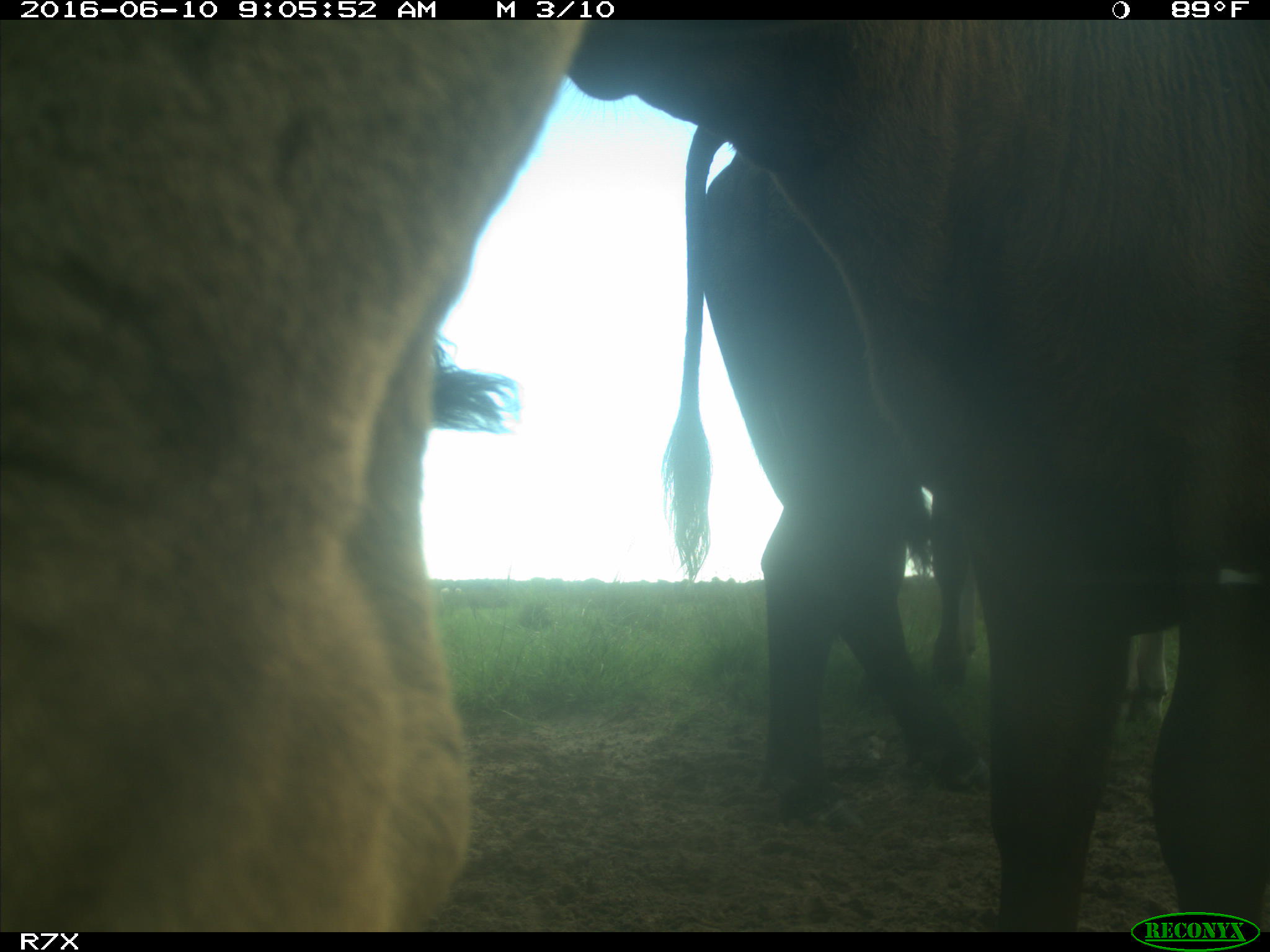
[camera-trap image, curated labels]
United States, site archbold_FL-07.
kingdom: Animalia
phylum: Chordata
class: Mammalia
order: Artiodactyla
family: Bovidae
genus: Bos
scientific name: Bos taurus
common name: domestic cow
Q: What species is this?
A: Bos taurus (domestic cow).